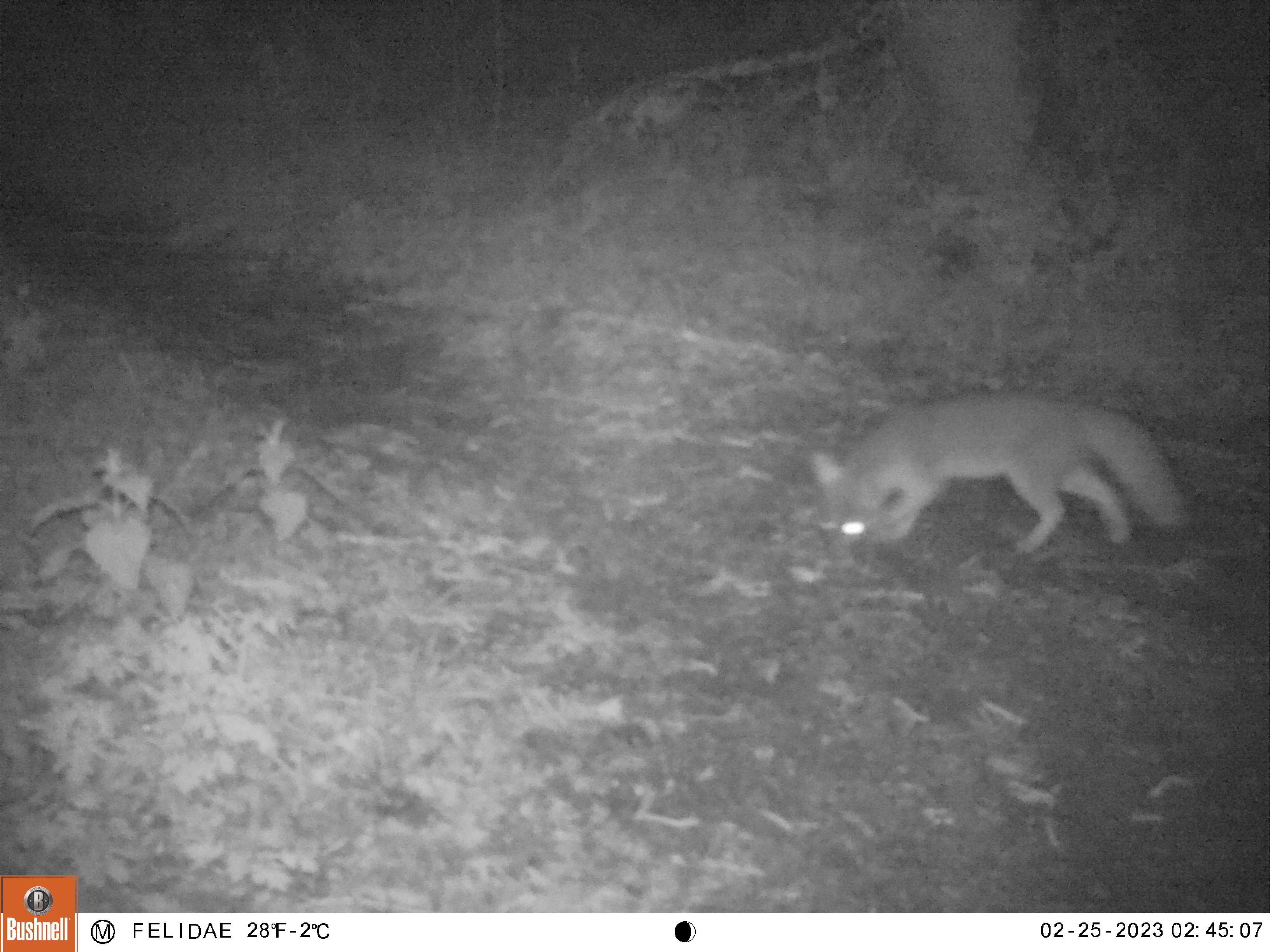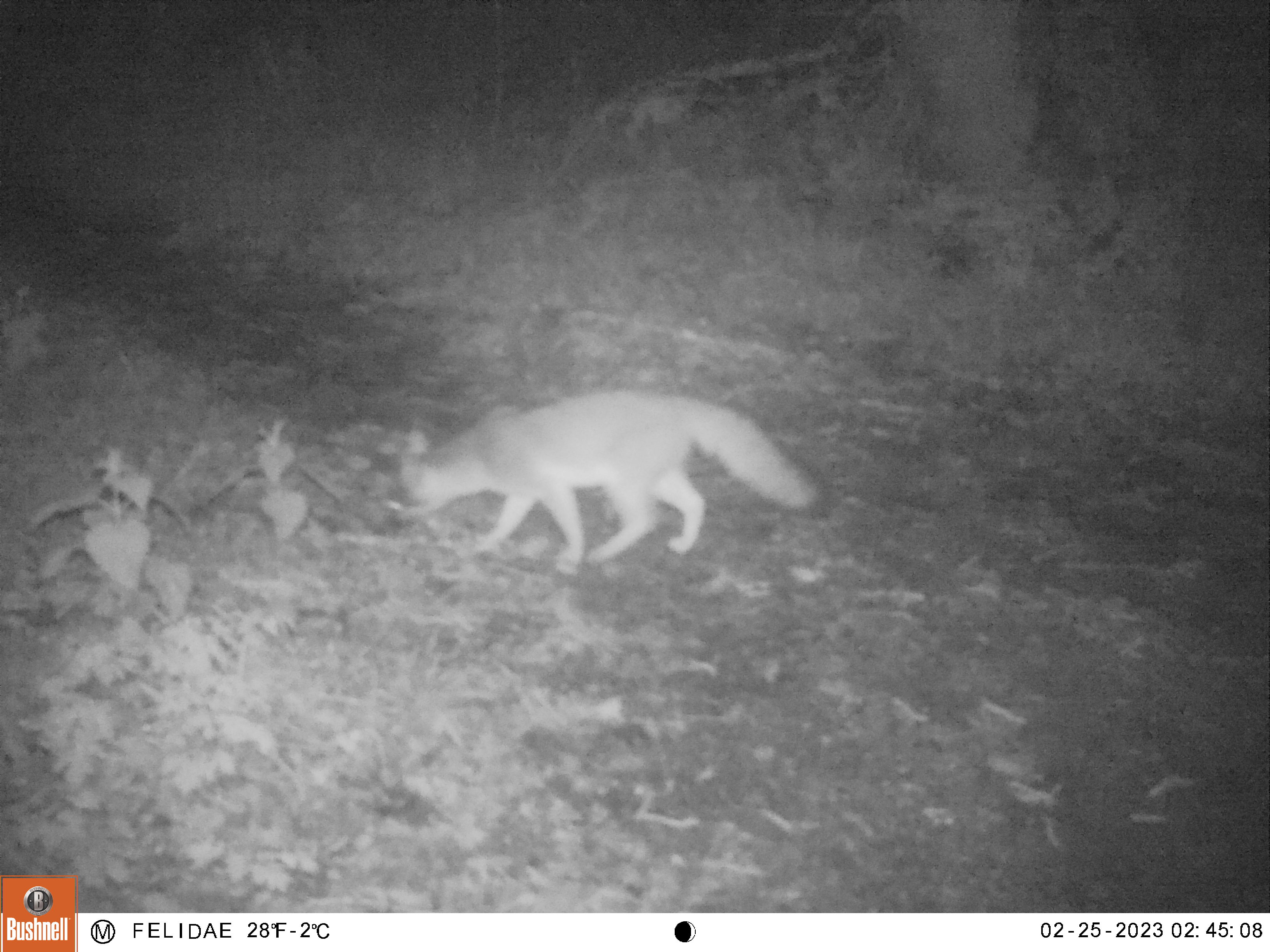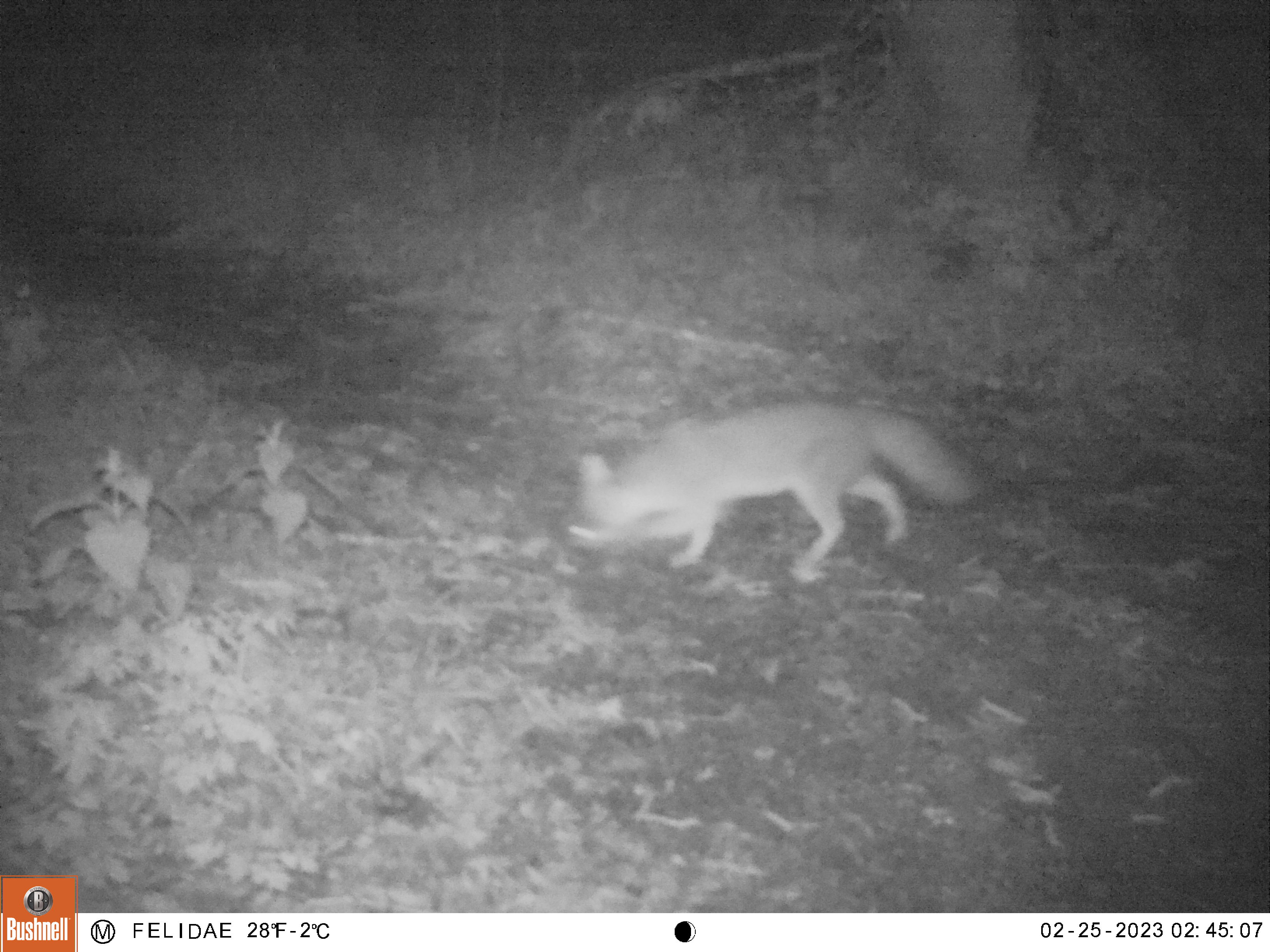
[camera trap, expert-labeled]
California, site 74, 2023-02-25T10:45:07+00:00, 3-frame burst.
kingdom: Animalia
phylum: Chordata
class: Mammalia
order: Carnivora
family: Canidae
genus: Urocyon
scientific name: Urocyon cinereoargenteus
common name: gray fox